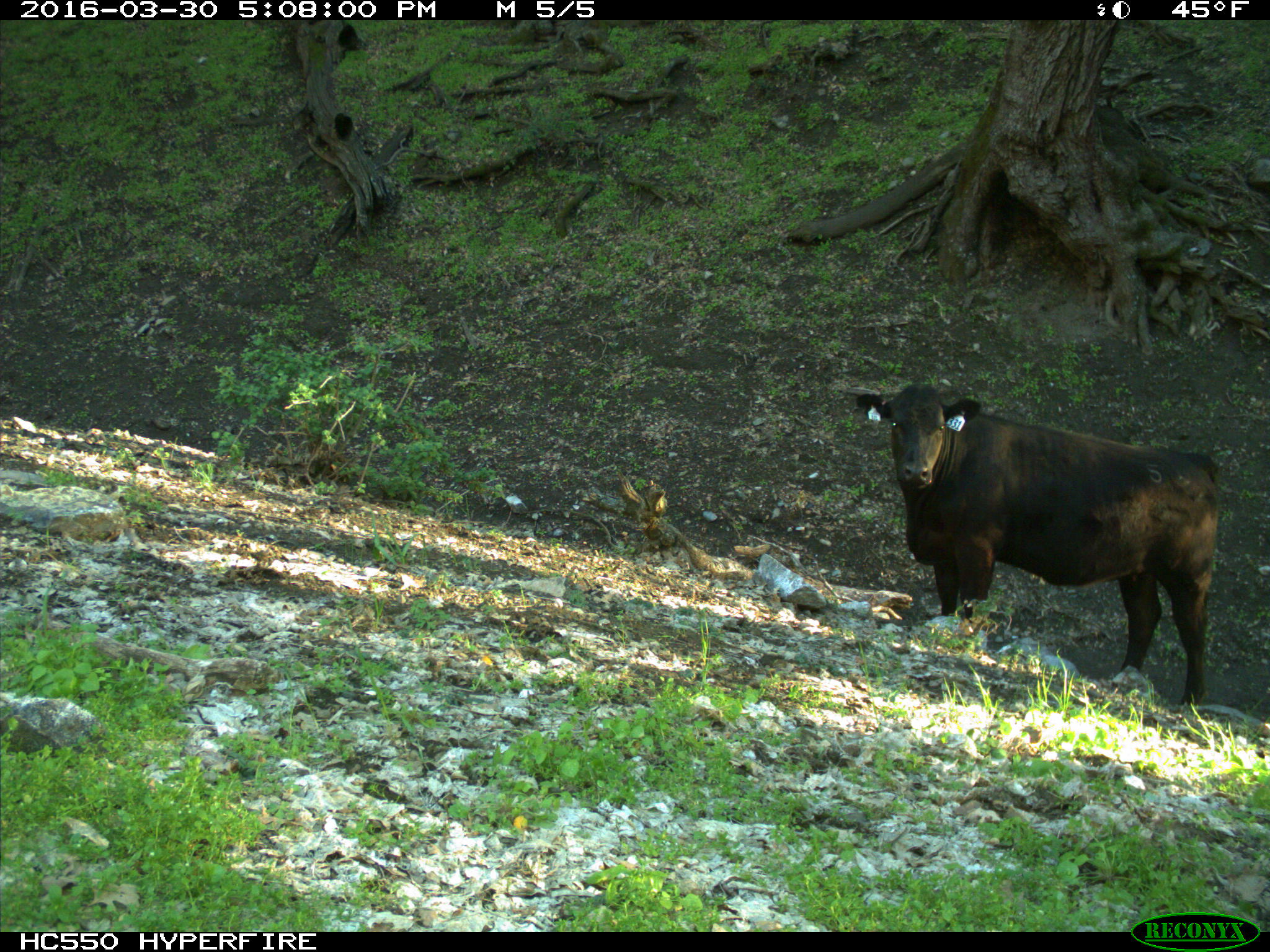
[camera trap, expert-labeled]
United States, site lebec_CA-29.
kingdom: Animalia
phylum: Chordata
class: Mammalia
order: Artiodactyla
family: Bovidae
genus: Bos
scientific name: Bos taurus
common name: domestic cow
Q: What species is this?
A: Bos taurus (domestic cow).